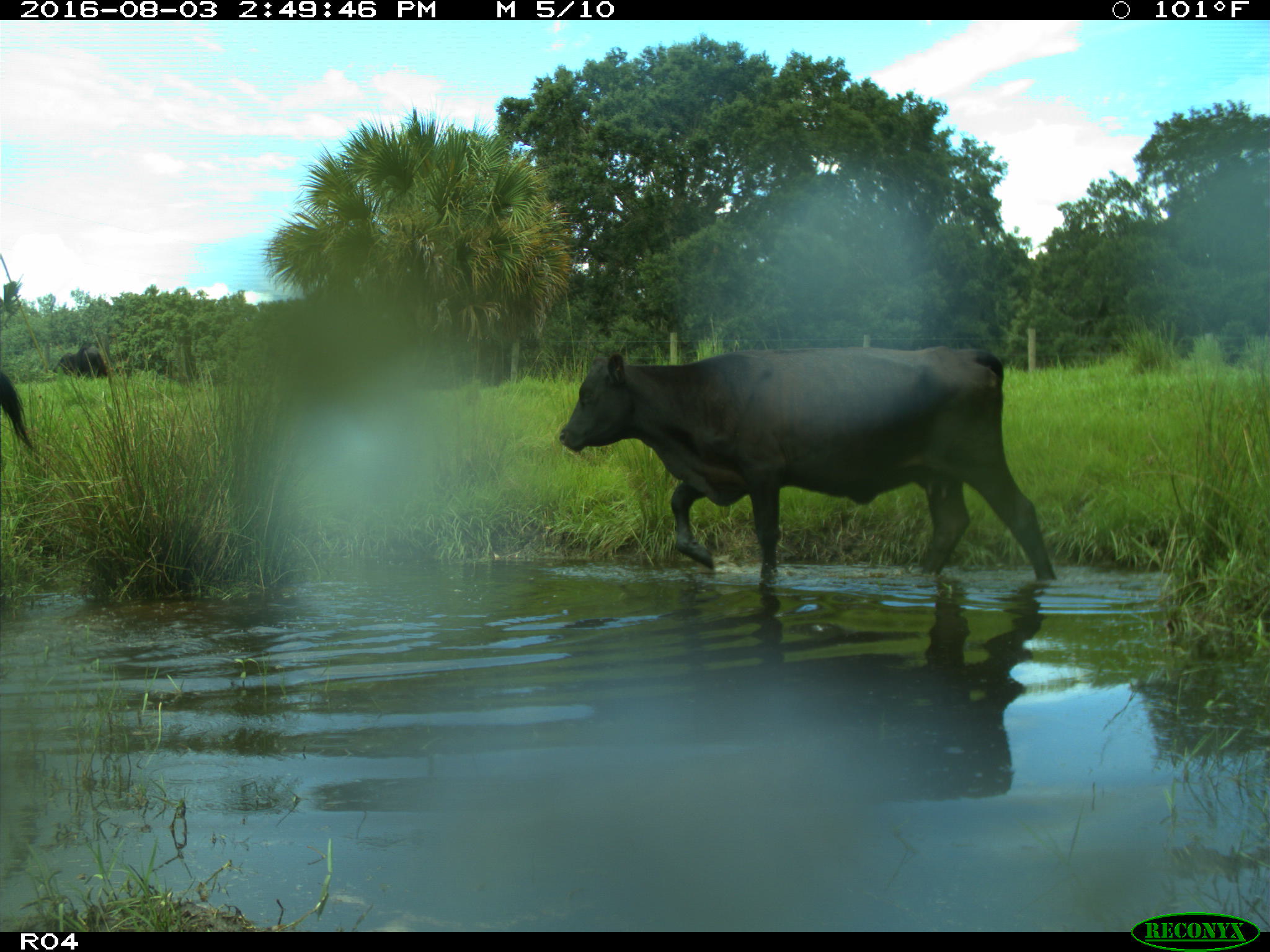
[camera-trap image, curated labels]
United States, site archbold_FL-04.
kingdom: Animalia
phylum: Chordata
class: Mammalia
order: Artiodactyla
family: Bovidae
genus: Bos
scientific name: Bos taurus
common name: domestic cow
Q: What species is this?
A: Bos taurus (domestic cow).